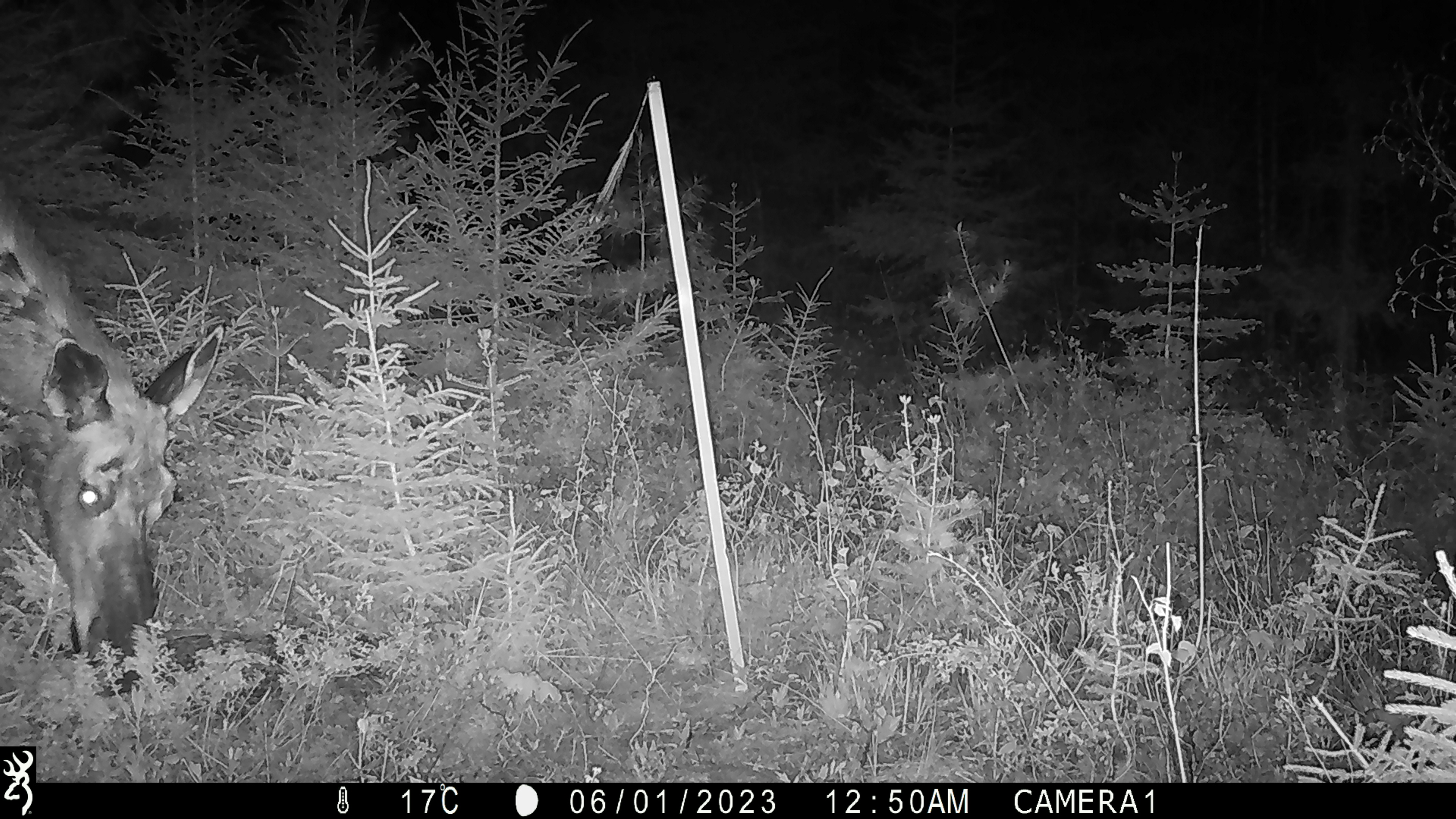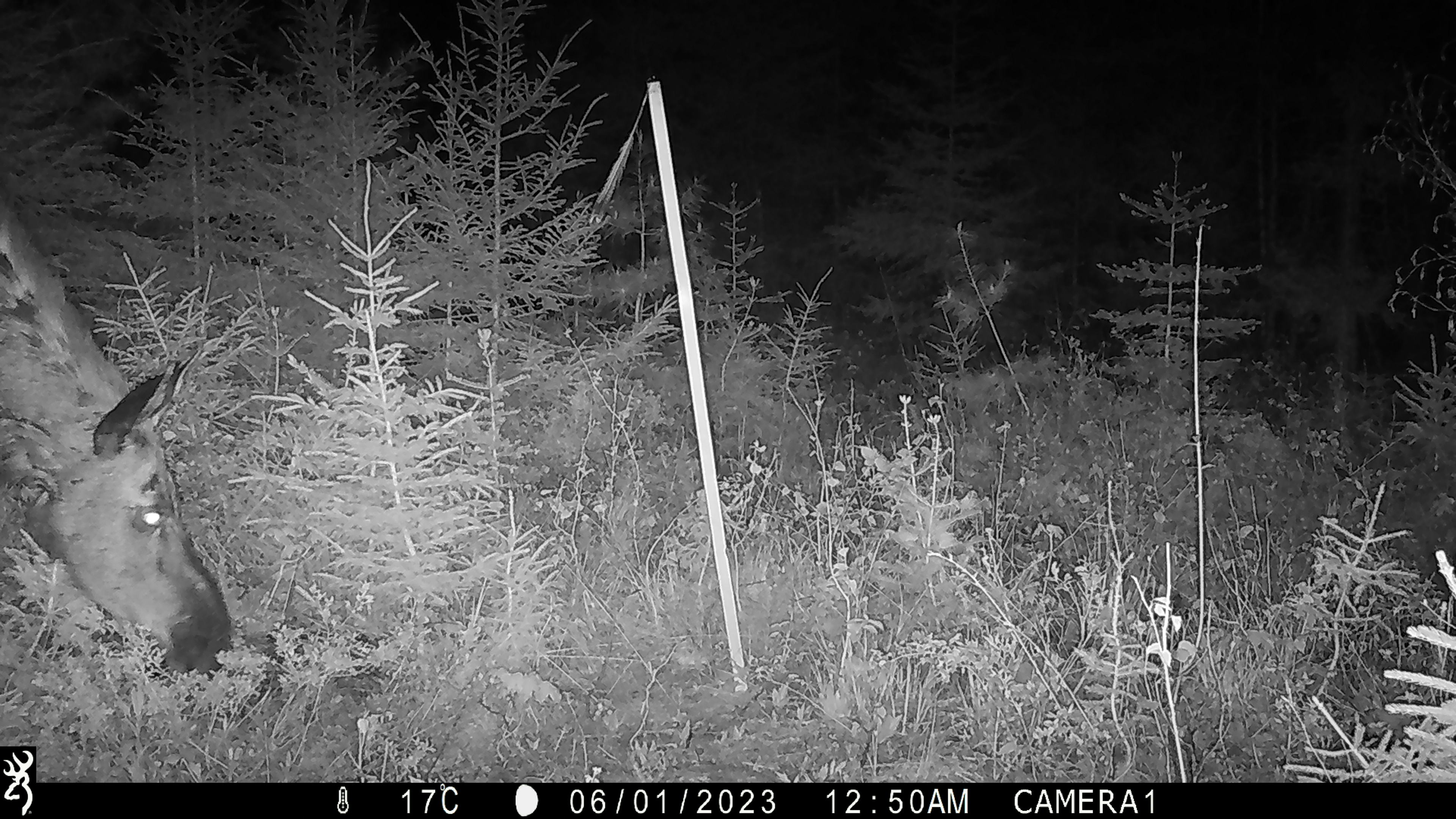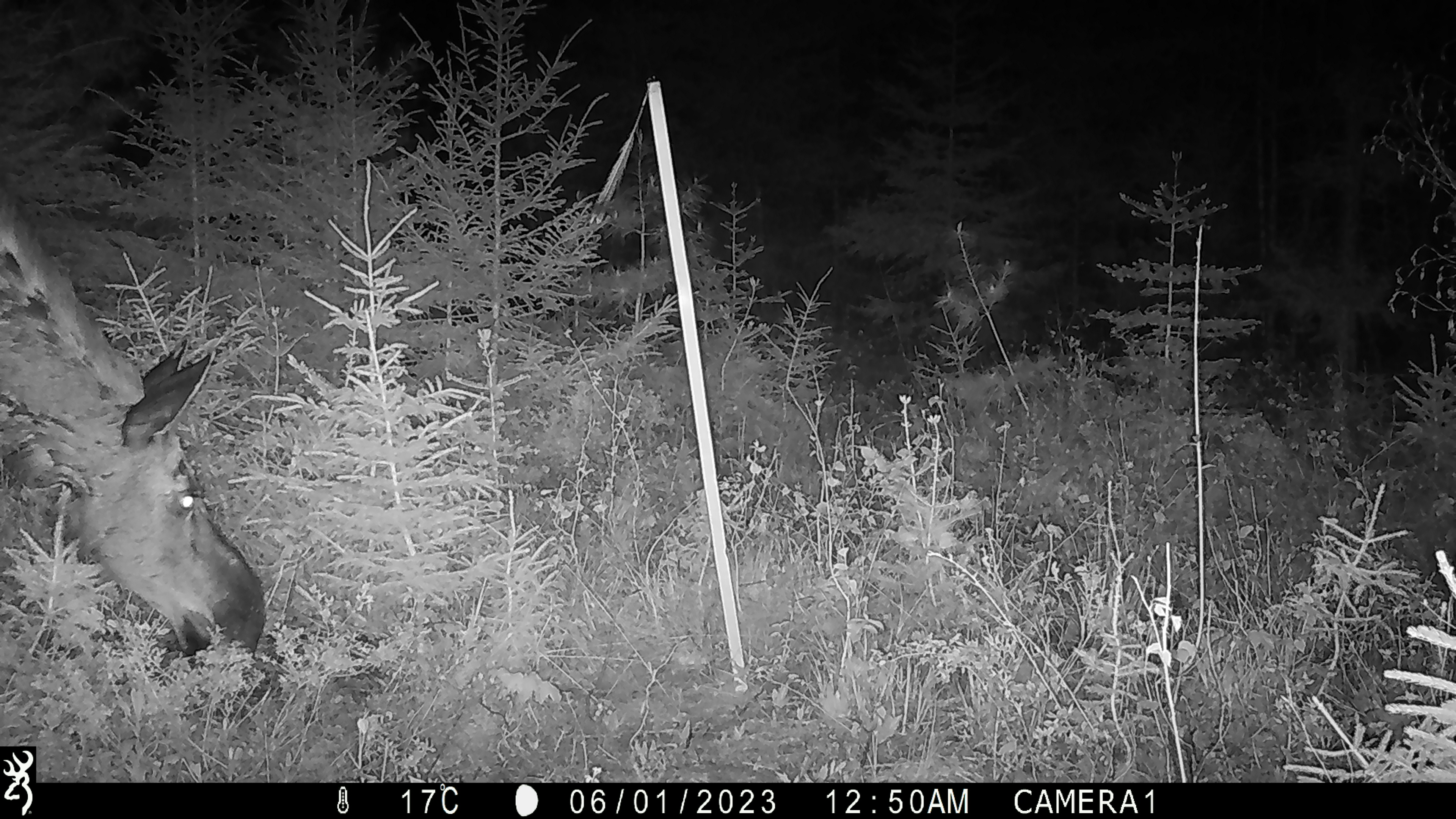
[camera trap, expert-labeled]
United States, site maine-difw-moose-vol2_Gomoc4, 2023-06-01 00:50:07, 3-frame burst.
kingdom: Animalia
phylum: Chordata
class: Mammalia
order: Artiodactyla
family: Cervidae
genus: Alces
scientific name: Alces alces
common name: moose